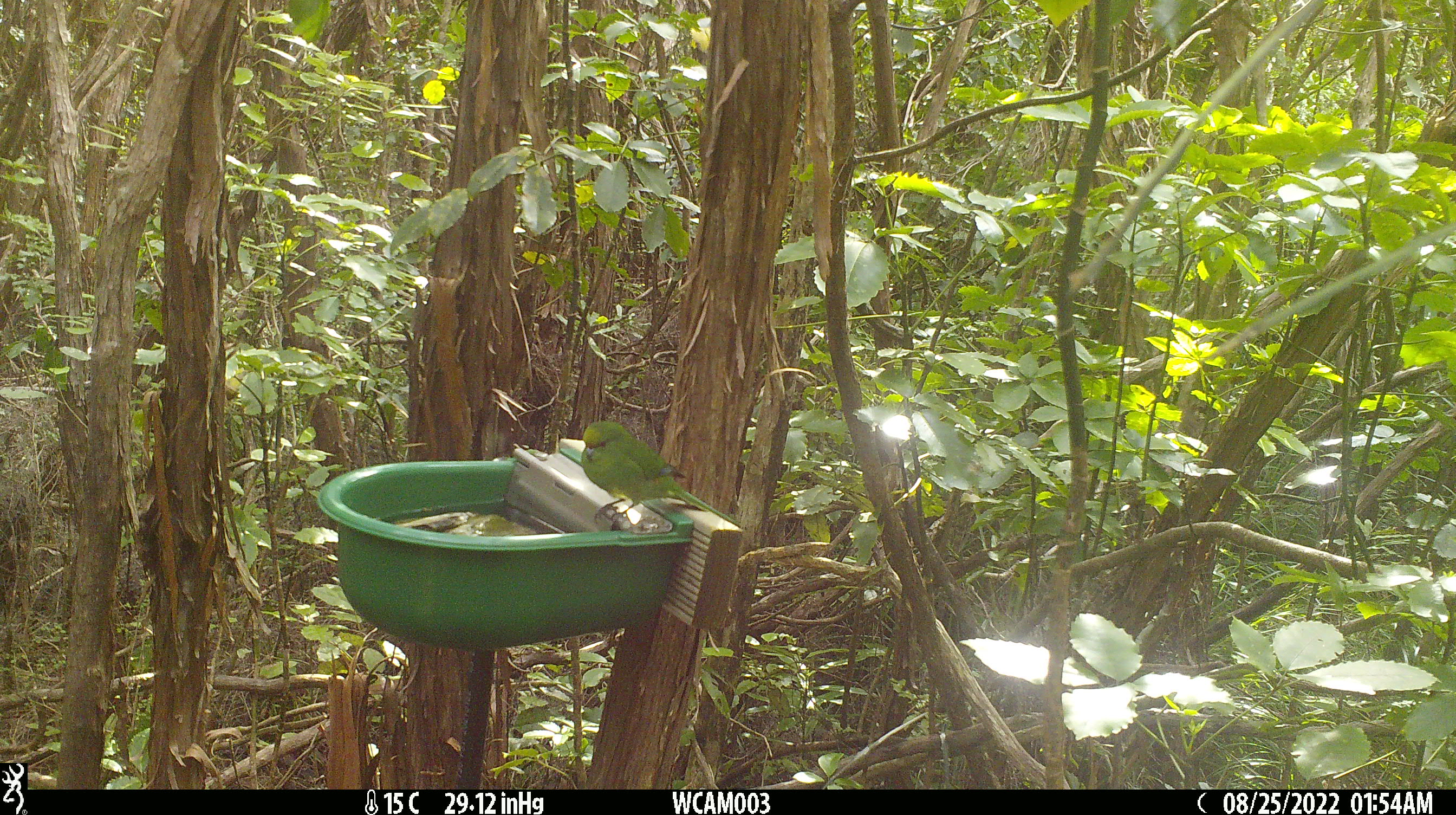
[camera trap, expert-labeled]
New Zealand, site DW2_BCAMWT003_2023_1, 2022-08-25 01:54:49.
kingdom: Animalia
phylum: Chordata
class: Aves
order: Psittaciformes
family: Psittaculidae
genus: Cyanoramphus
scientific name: Cyanoramphus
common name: parakeet